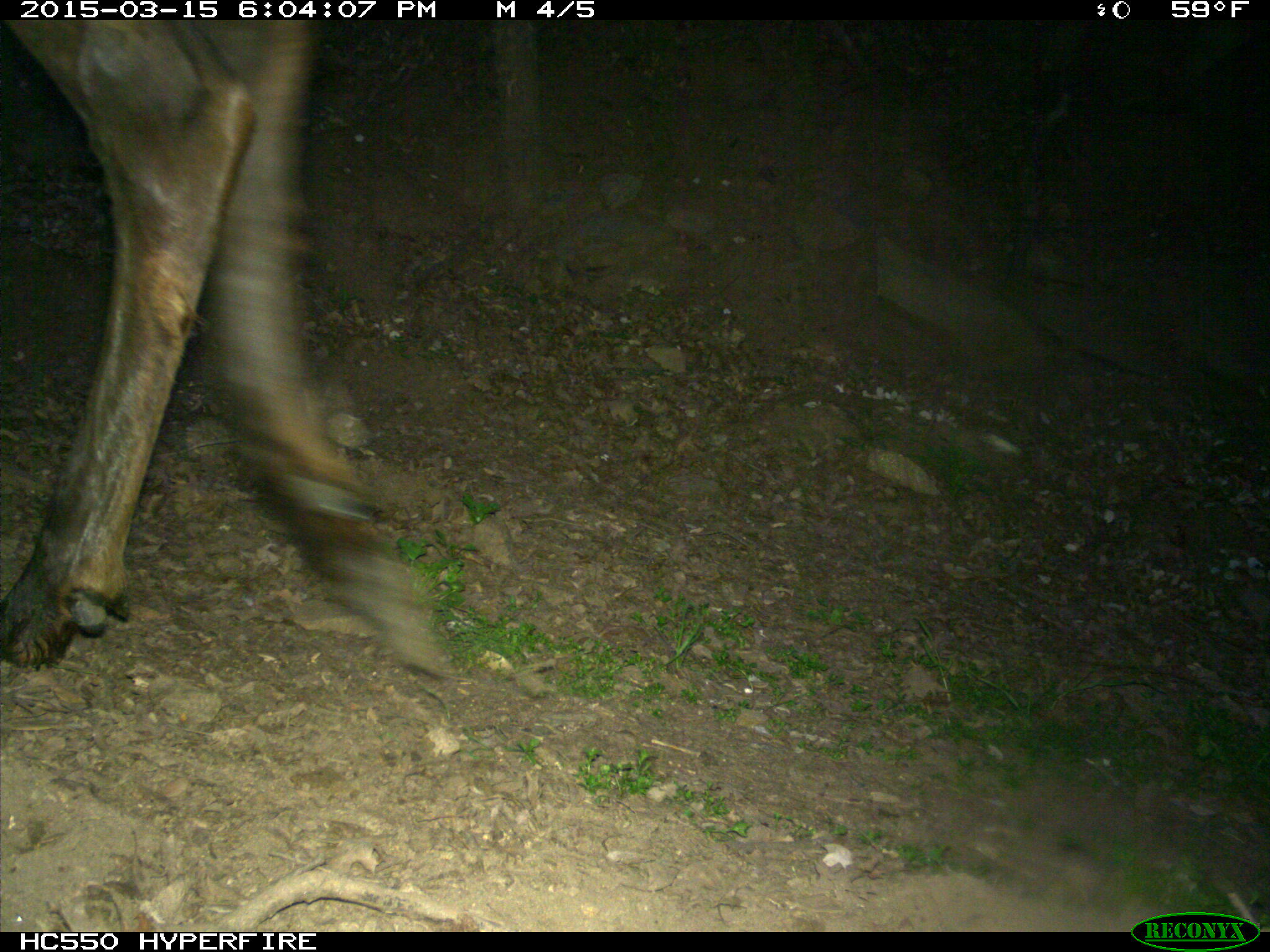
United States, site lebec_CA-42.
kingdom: Animalia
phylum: Chordata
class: Mammalia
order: Artiodactyla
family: Cervidae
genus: Cervus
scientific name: Cervus canadensis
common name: elk